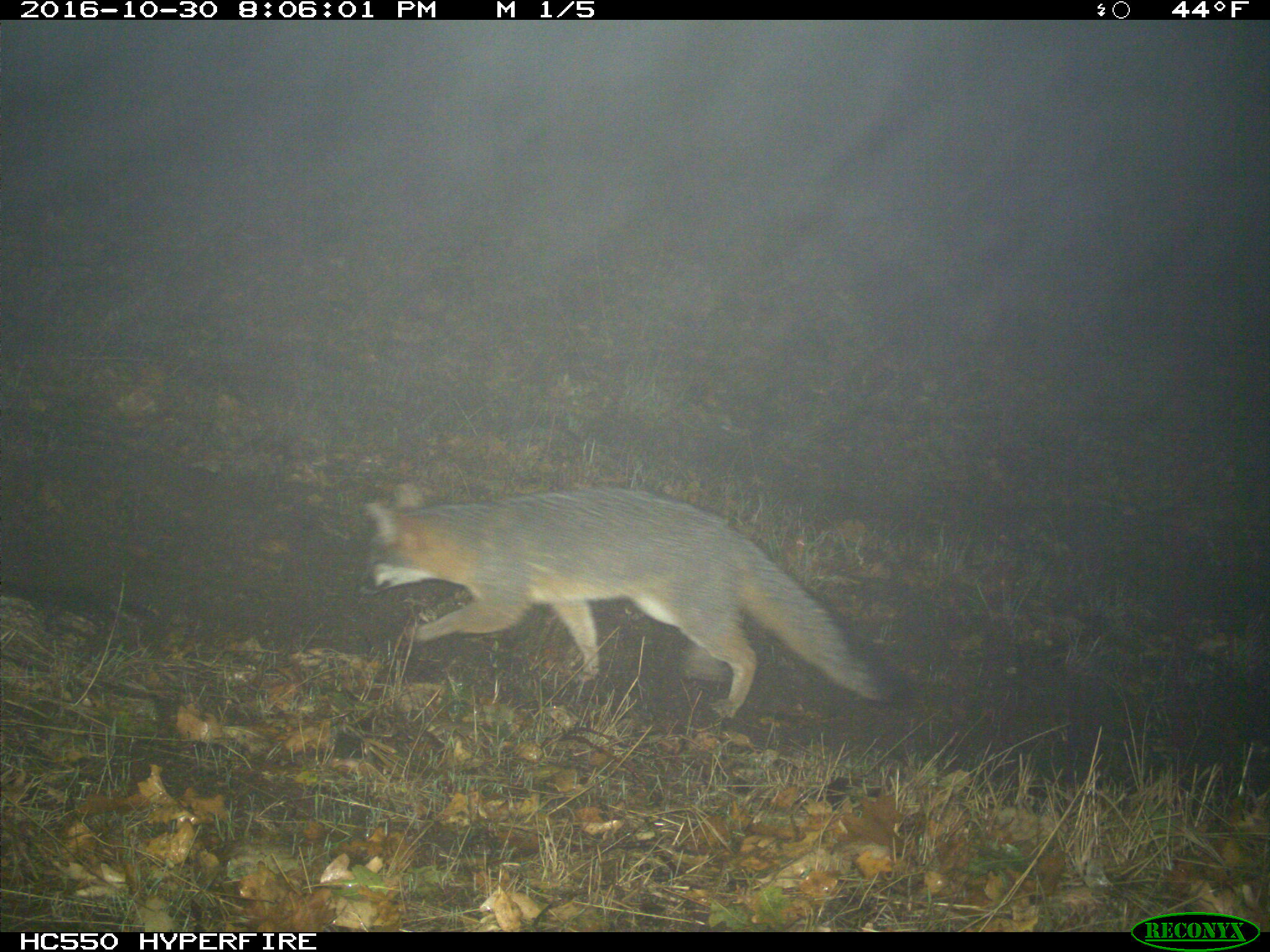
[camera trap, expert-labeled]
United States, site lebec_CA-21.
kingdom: Animalia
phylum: Chordata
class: Mammalia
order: Carnivora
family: Canidae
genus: Urocyon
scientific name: Urocyon cinereoargenteus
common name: gray fox